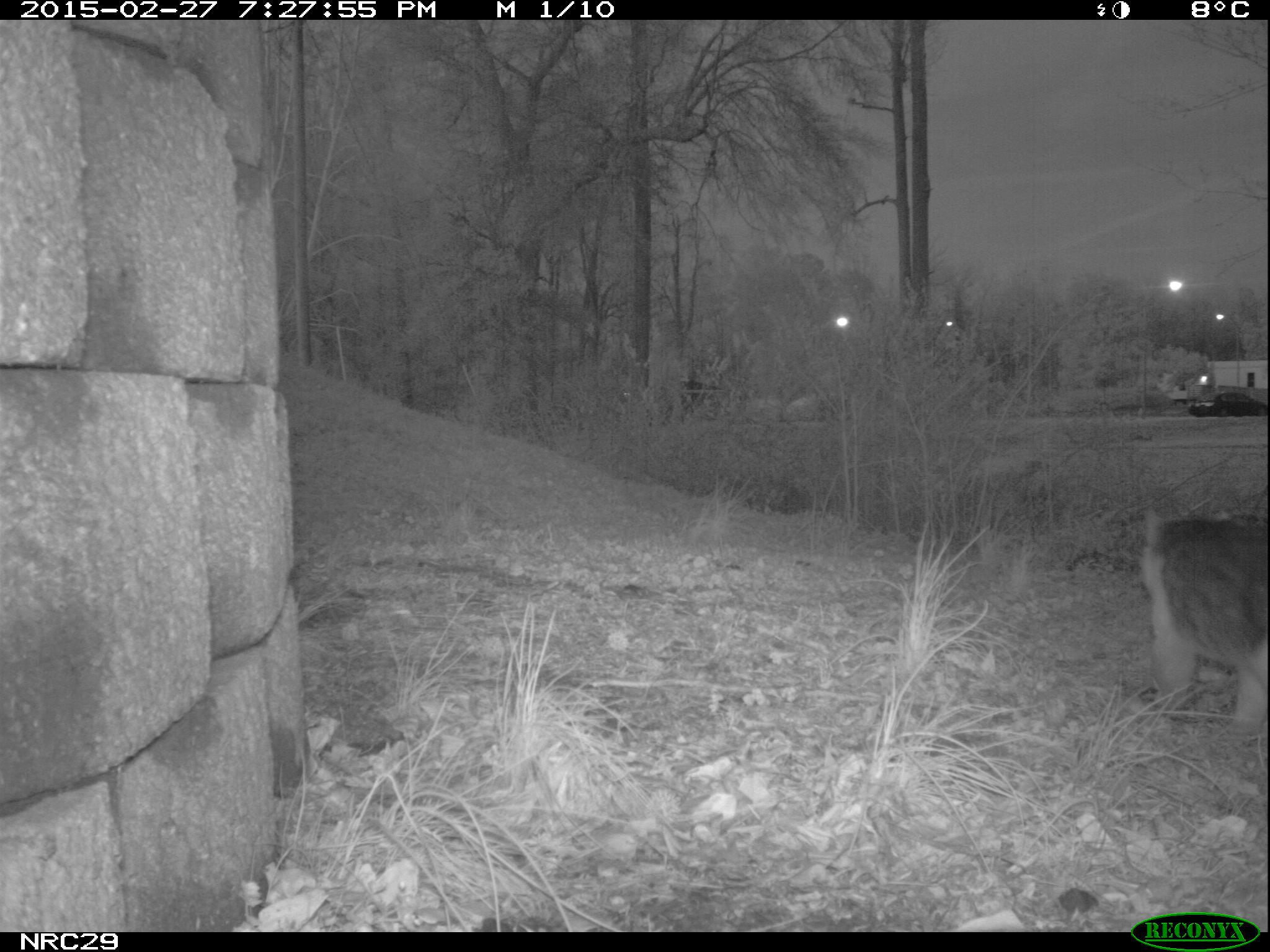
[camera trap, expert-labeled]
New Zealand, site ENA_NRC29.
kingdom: Animalia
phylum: Chordata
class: Mammalia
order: Carnivora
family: Felidae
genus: Felis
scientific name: Felis catus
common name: domestic cat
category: cat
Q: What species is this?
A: Cat (domestic cat) (Felis catus).